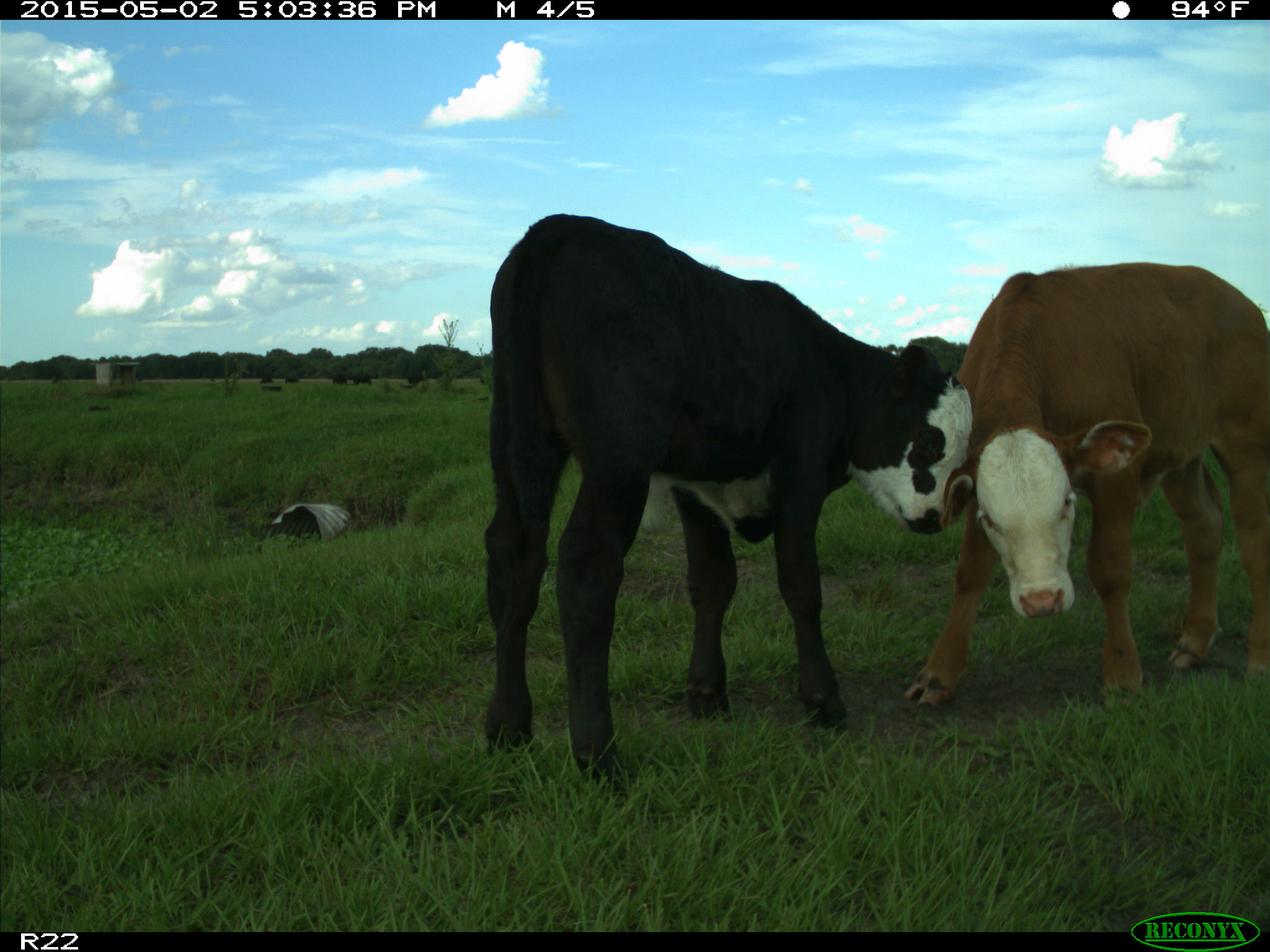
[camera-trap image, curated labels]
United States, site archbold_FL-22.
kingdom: Animalia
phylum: Chordata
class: Mammalia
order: Artiodactyla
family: Bovidae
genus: Bos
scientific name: Bos taurus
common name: domestic cow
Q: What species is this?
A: Bos taurus (domestic cow).